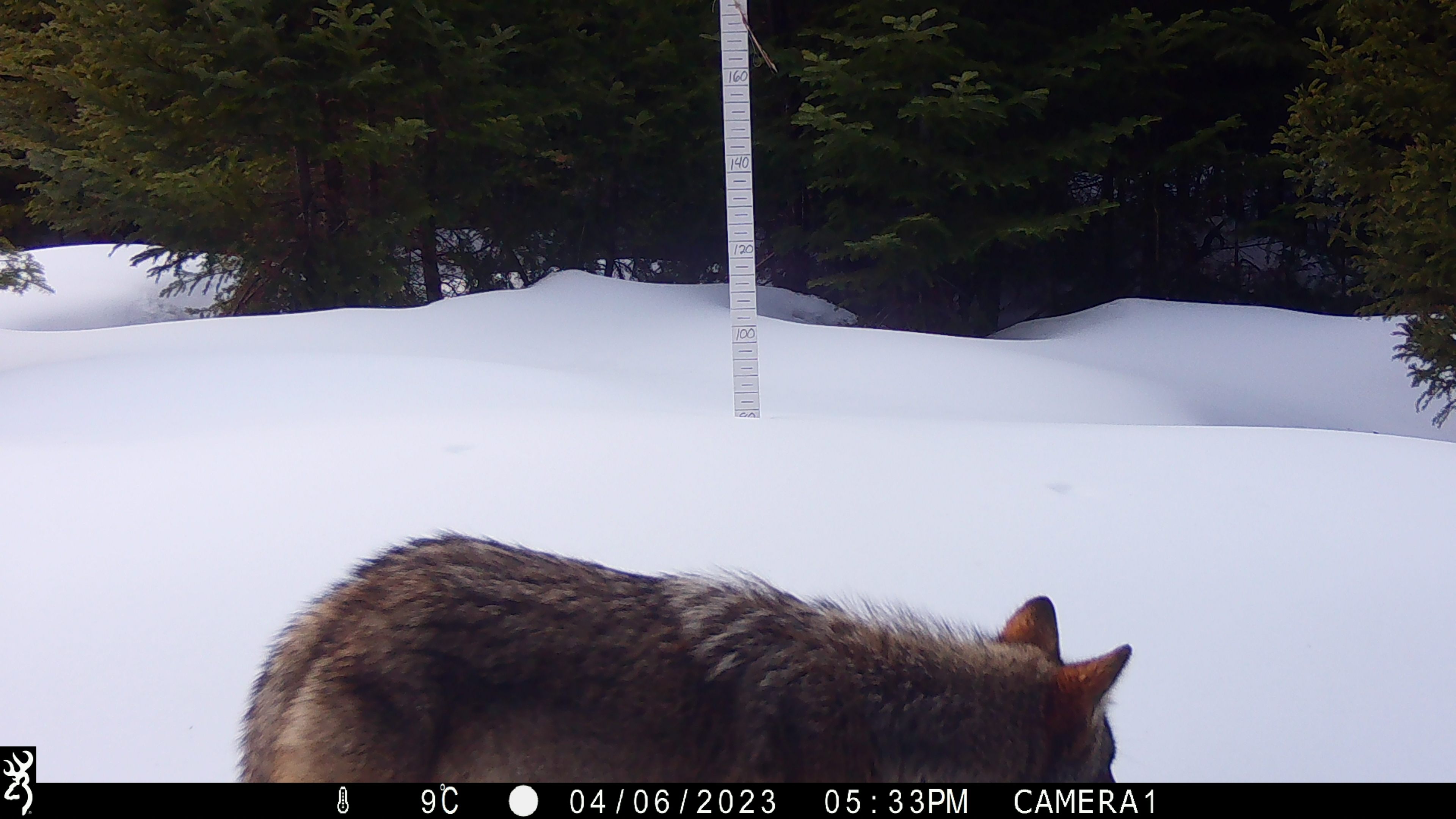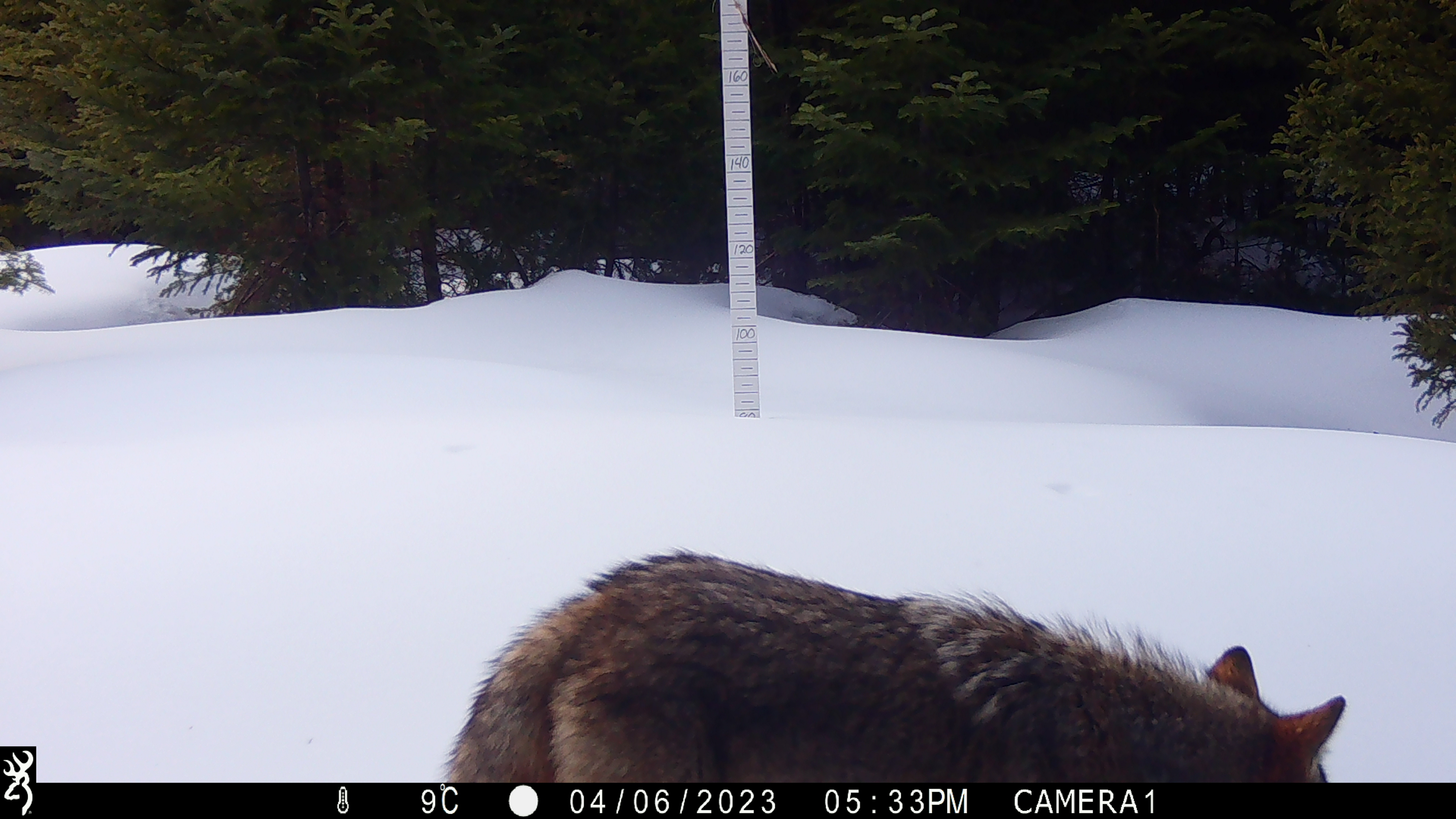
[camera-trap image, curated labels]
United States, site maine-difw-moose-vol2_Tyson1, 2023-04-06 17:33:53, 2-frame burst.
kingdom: Animalia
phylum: Chordata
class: Mammalia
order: Carnivora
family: Canidae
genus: Canis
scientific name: Canis latrans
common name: coyote